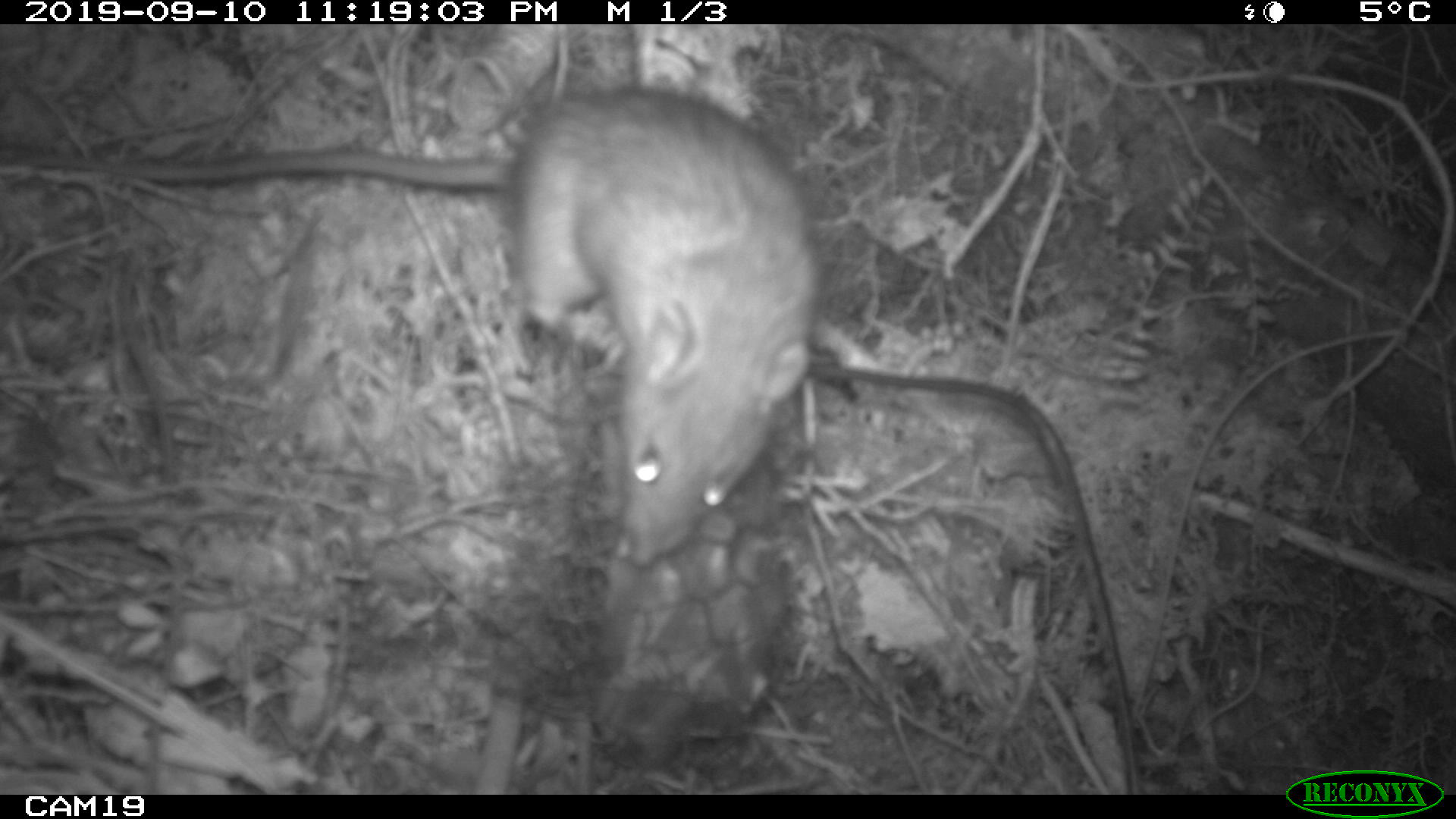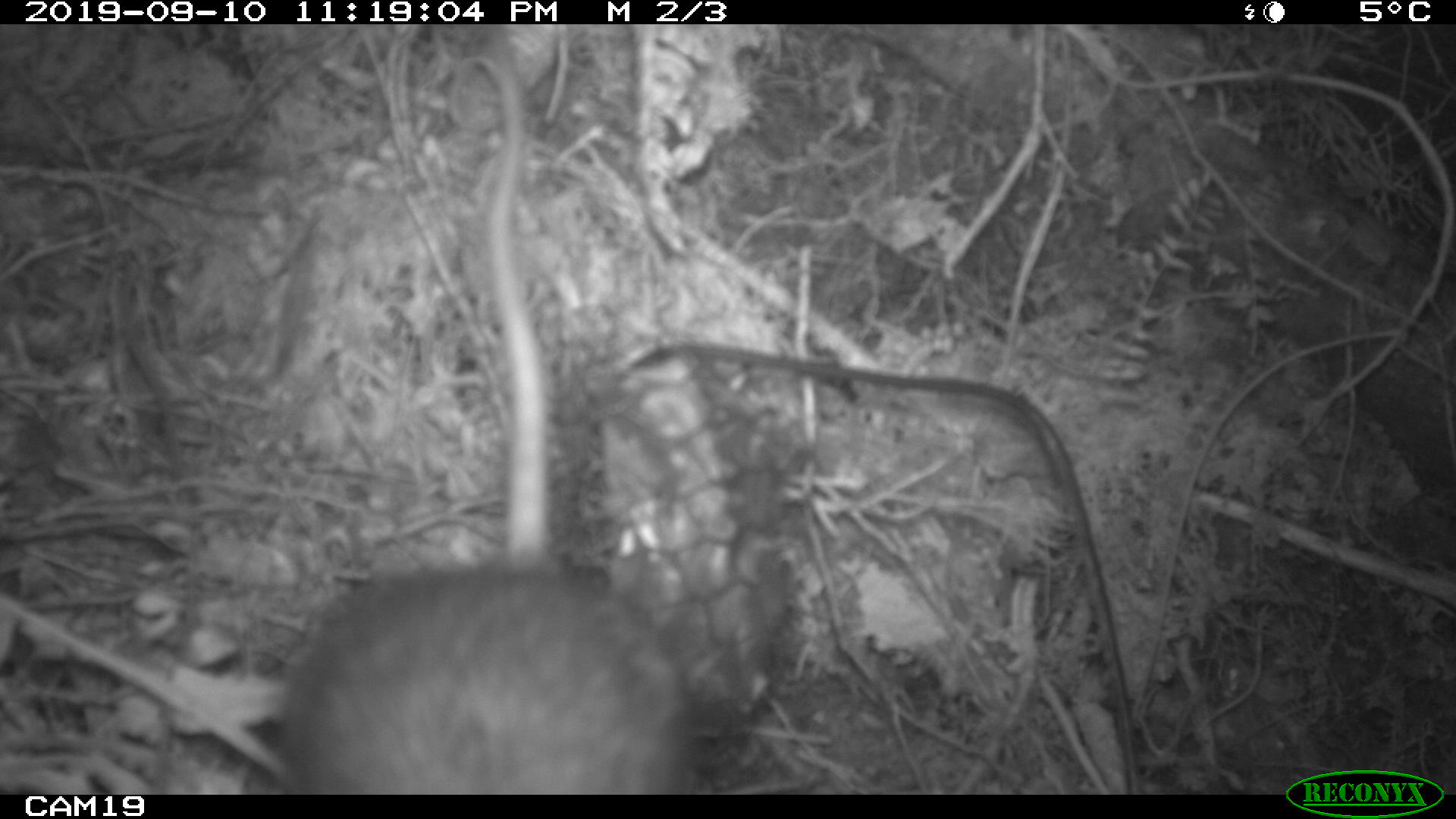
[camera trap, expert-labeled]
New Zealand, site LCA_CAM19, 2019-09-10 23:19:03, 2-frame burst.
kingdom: Animalia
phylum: Chordata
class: Mammalia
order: Rodentia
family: Muridae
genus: Rattus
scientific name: Rattus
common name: rat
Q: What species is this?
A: Rat (Rattus).